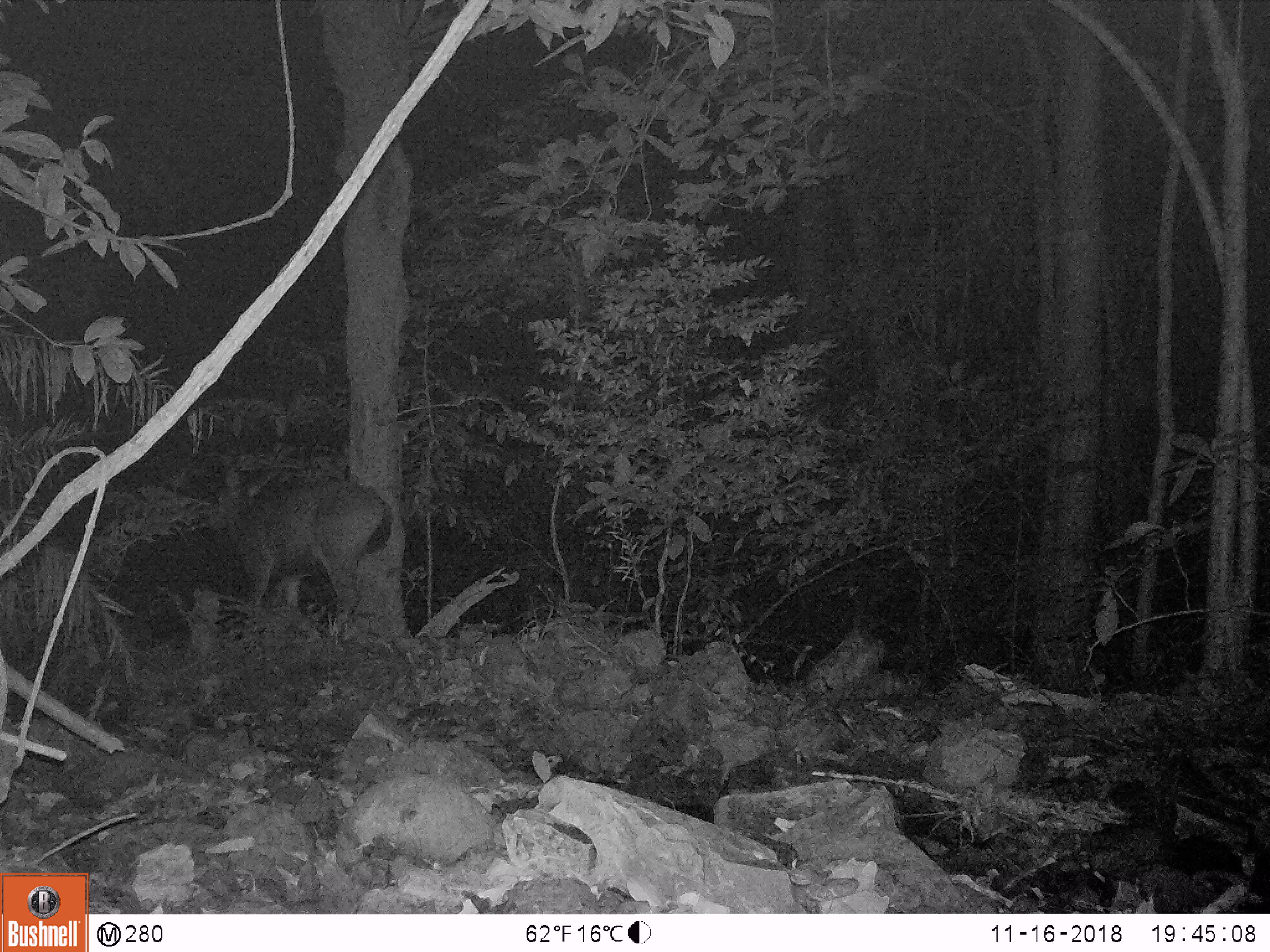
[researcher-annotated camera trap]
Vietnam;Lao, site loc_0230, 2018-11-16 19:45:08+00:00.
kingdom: Animalia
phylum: Chordata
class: Mammalia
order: Artiodactyla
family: Cervidae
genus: Rusa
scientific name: Rusa unicolor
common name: sambar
Sambar (Rusa unicolor). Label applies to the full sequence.